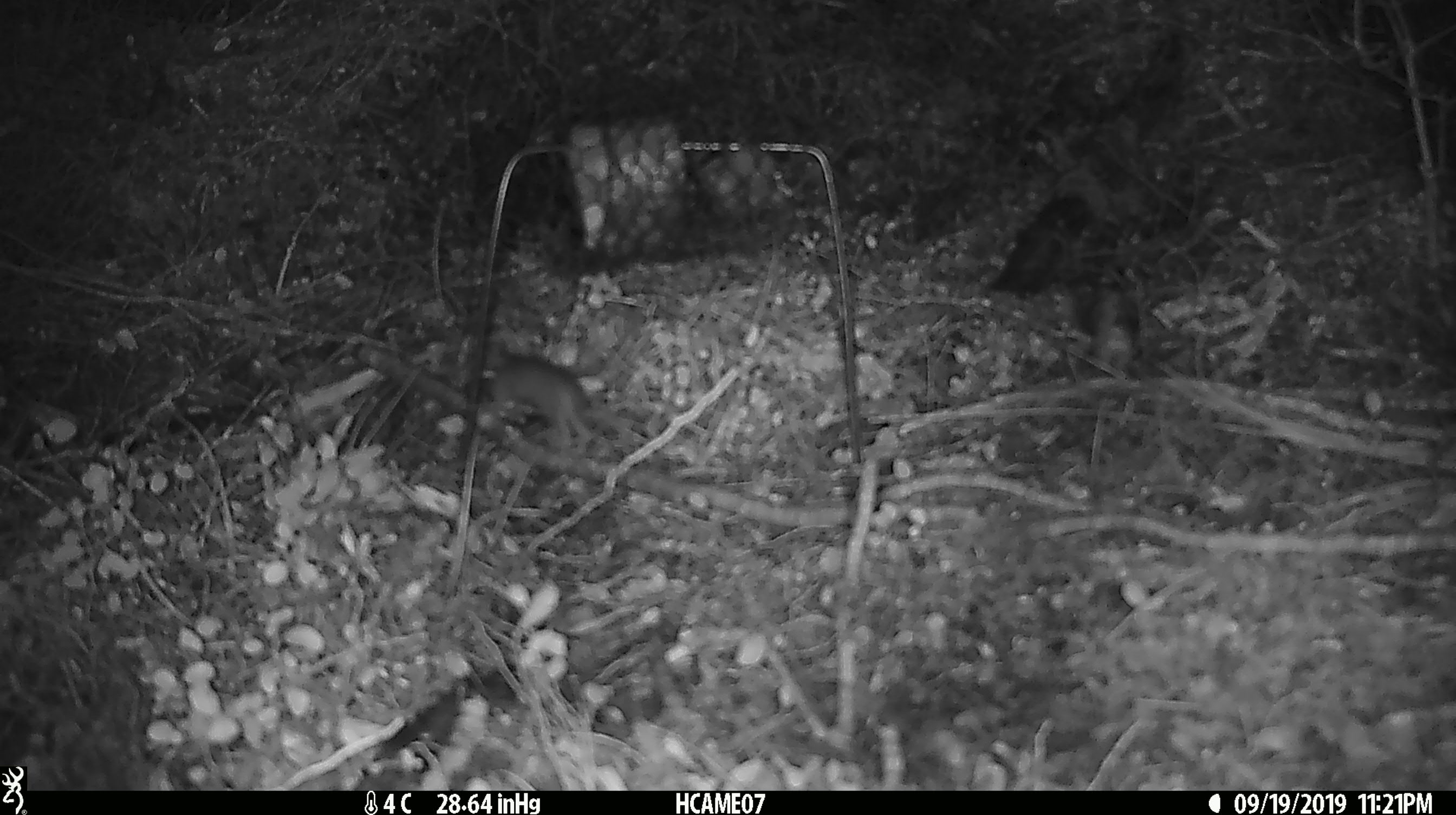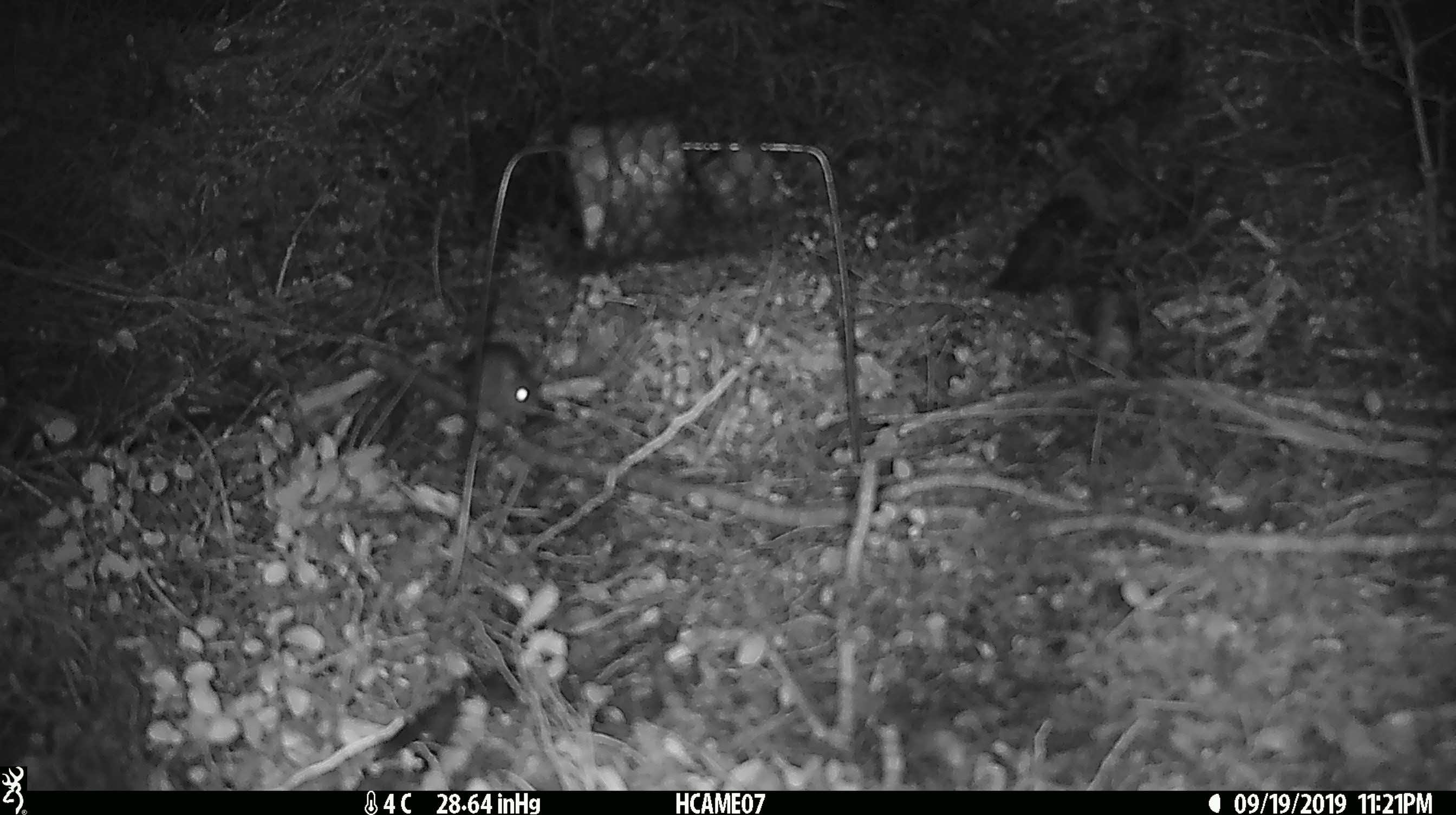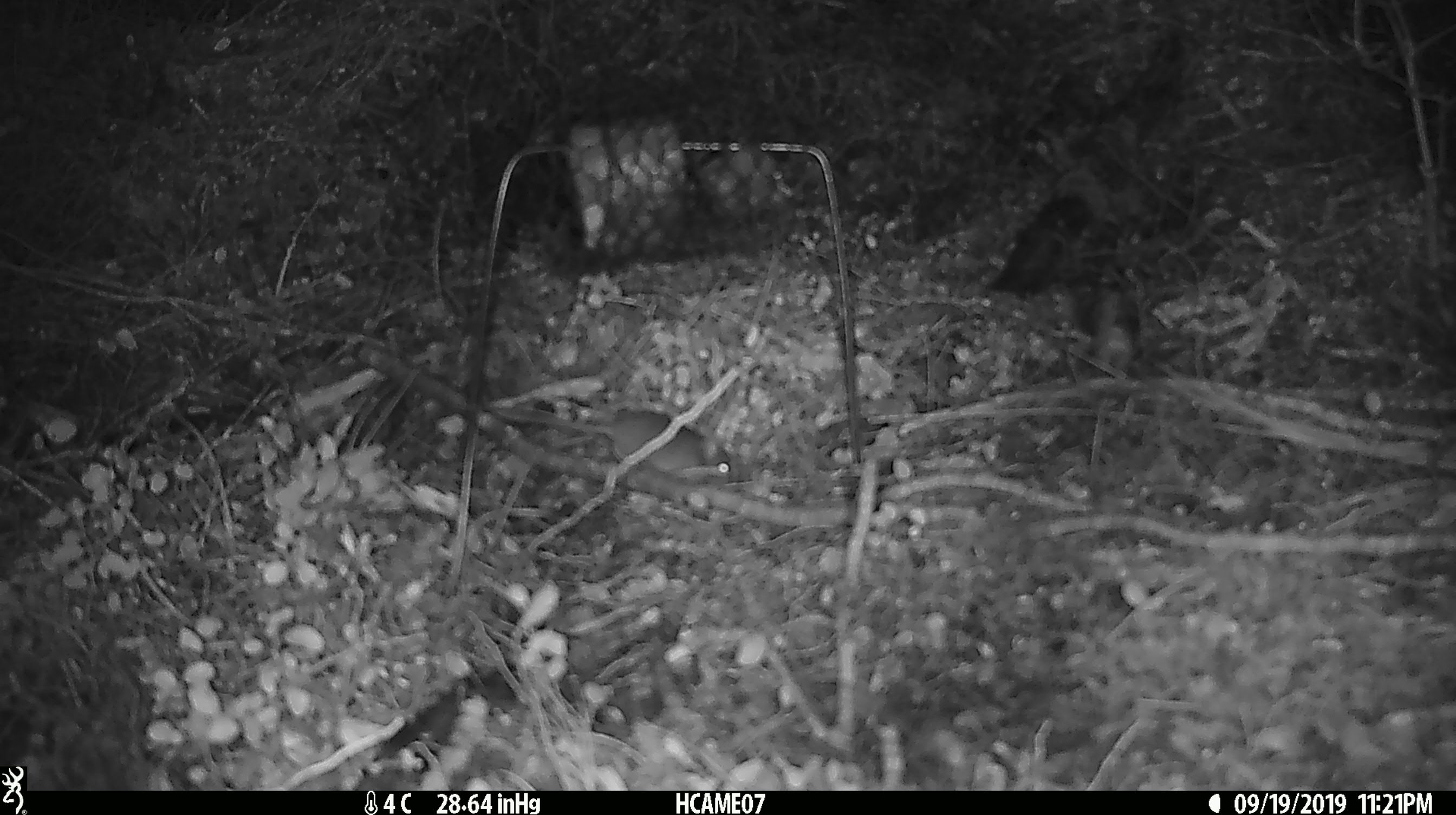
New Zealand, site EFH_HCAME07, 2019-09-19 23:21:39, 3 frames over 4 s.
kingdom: Animalia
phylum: Chordata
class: Mammalia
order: Rodentia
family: Muridae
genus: Mus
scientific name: Mus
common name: mouse